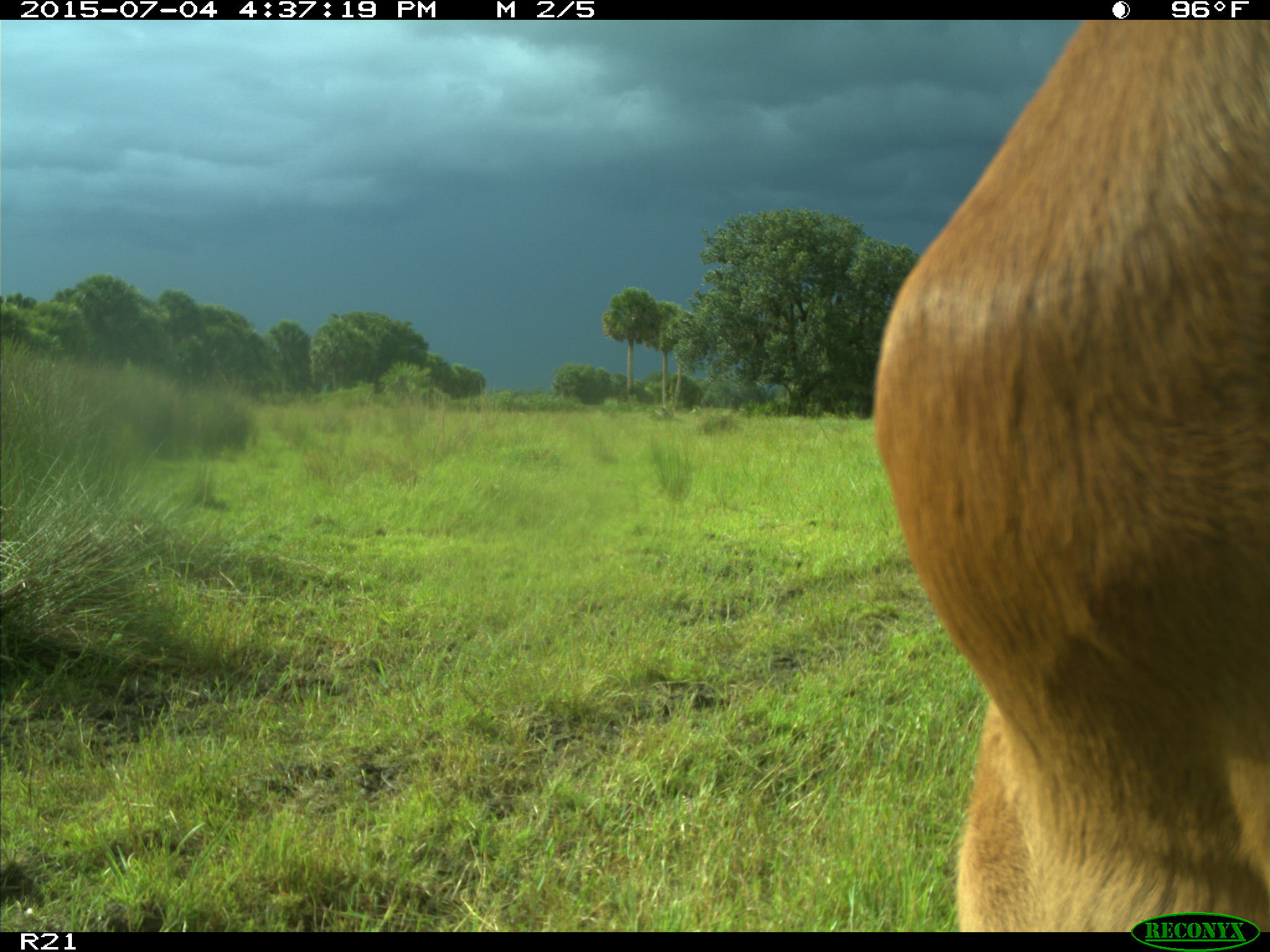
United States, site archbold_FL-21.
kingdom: Animalia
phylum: Chordata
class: Mammalia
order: Artiodactyla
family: Bovidae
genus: Bos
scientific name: Bos taurus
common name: domestic cow